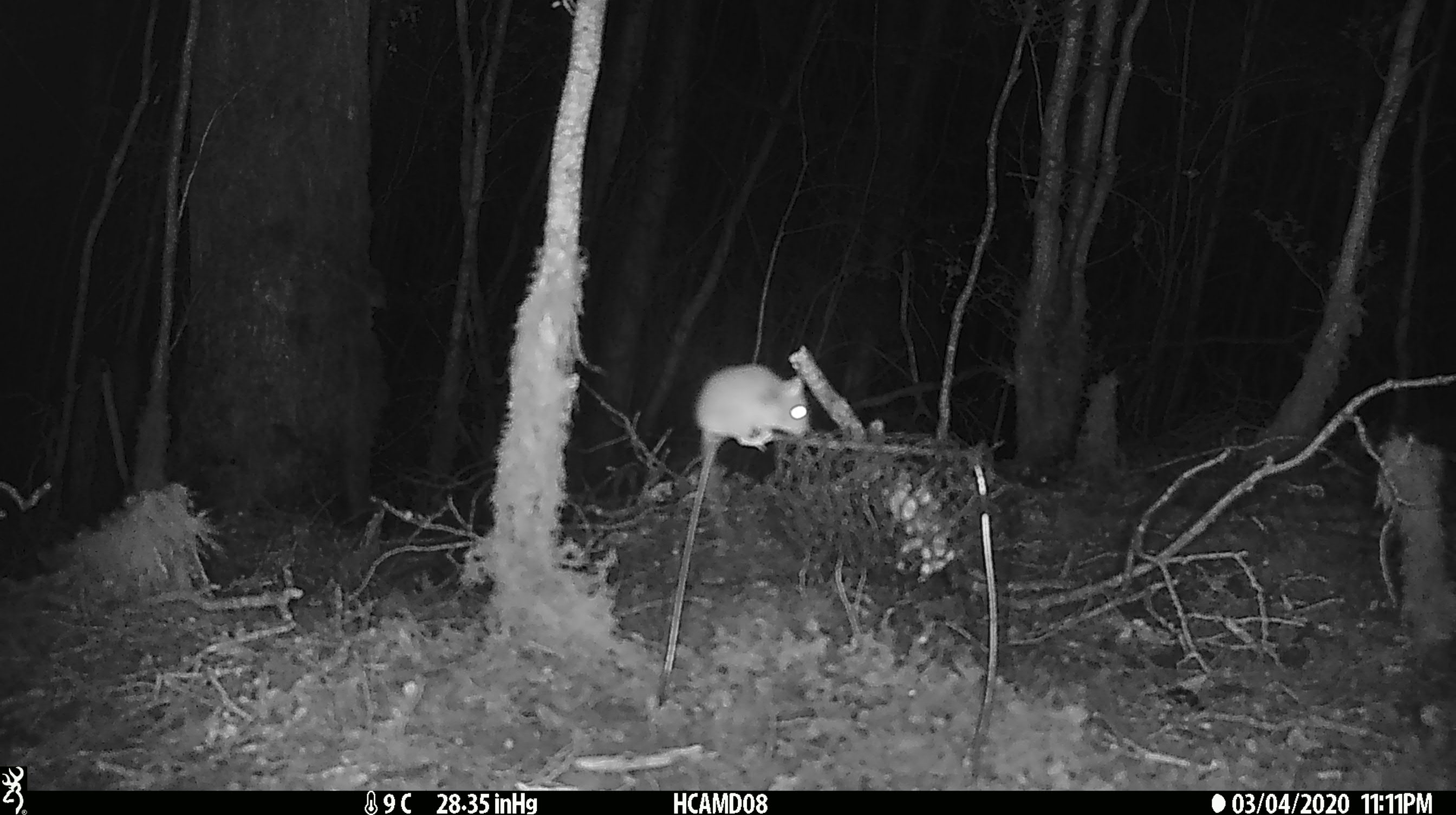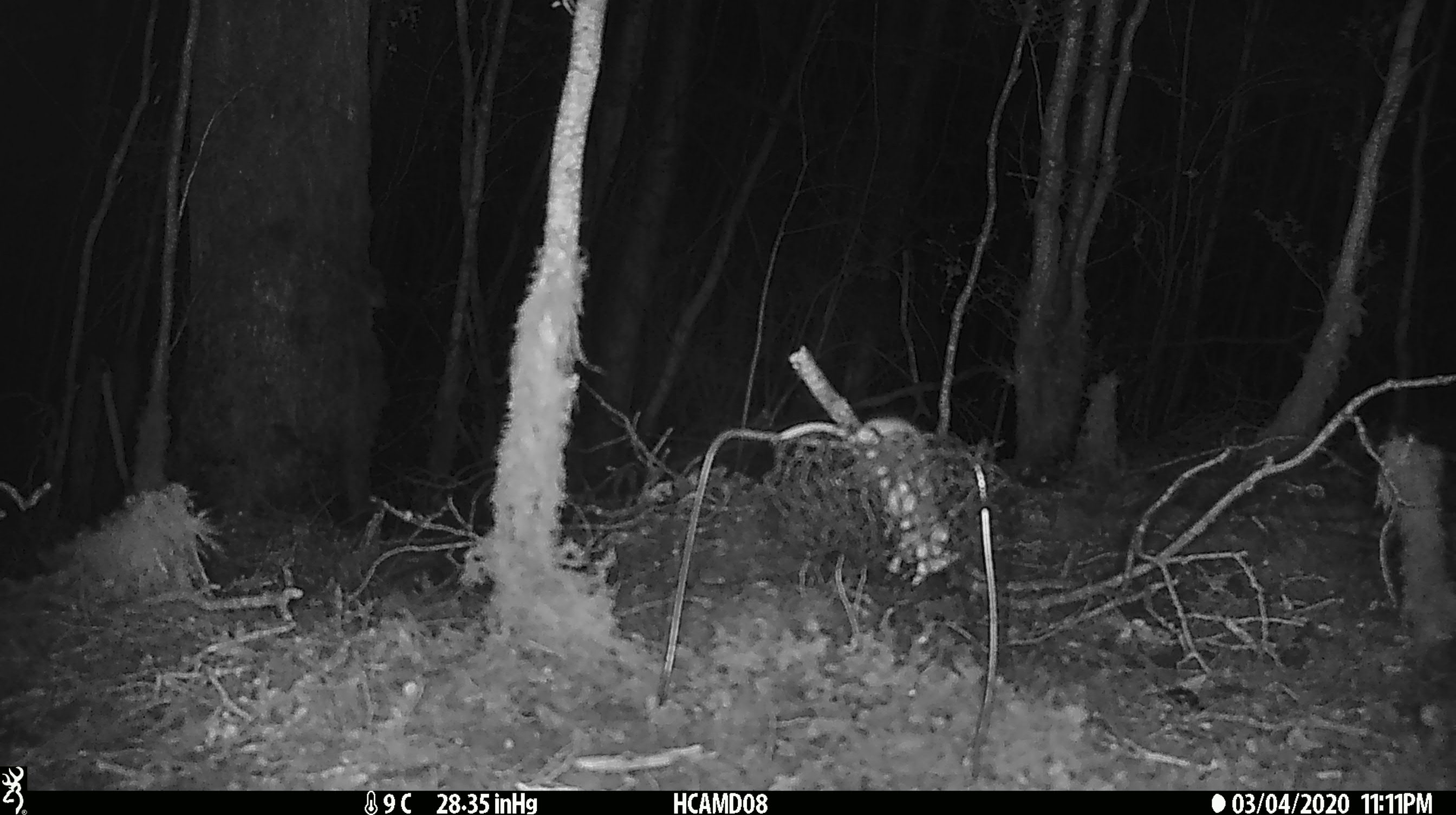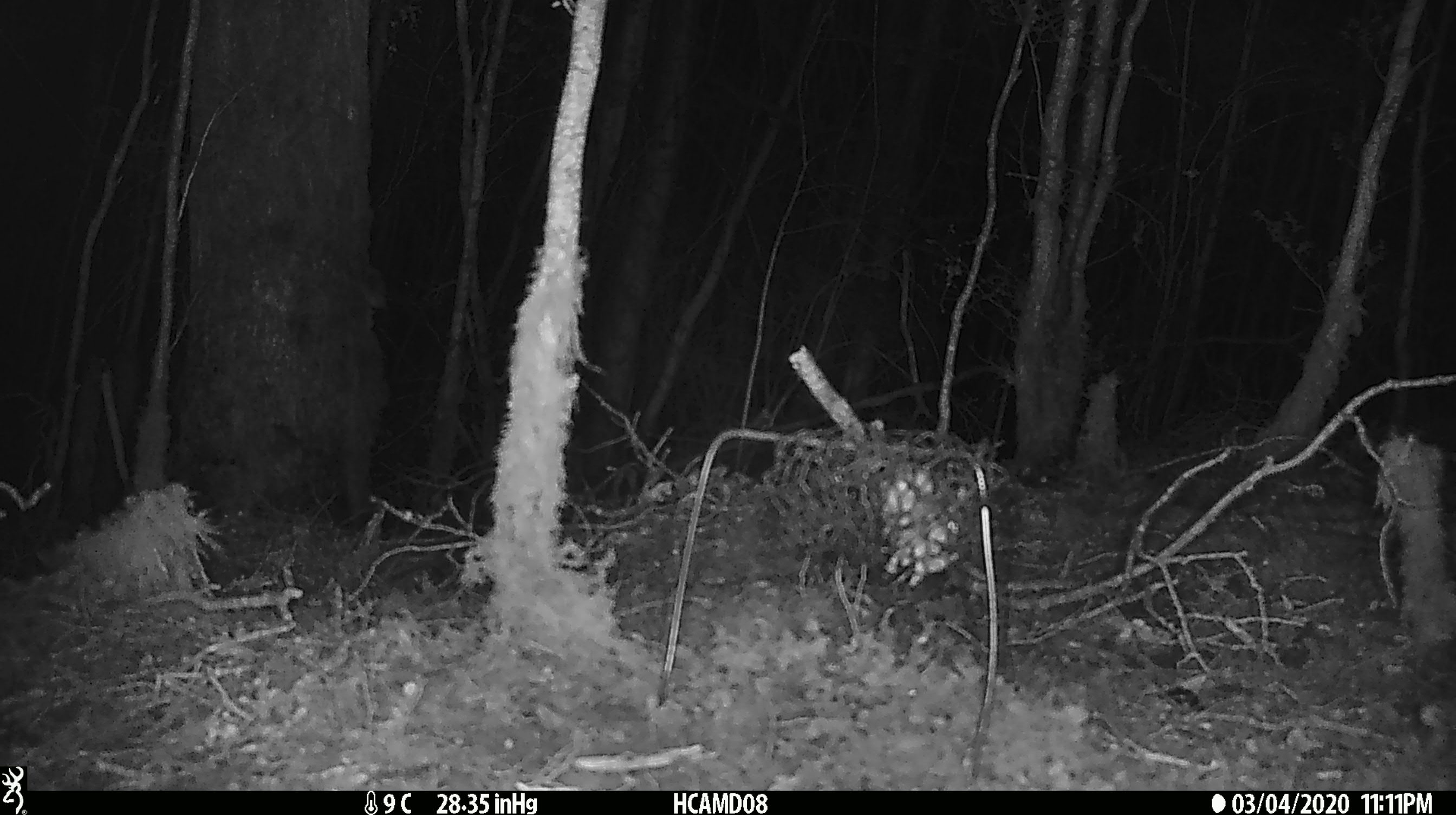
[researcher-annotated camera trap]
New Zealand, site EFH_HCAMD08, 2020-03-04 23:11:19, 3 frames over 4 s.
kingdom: Animalia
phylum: Chordata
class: Mammalia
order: Rodentia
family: Muridae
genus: Mus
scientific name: Mus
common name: mouse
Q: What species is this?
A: Mouse (Mus).